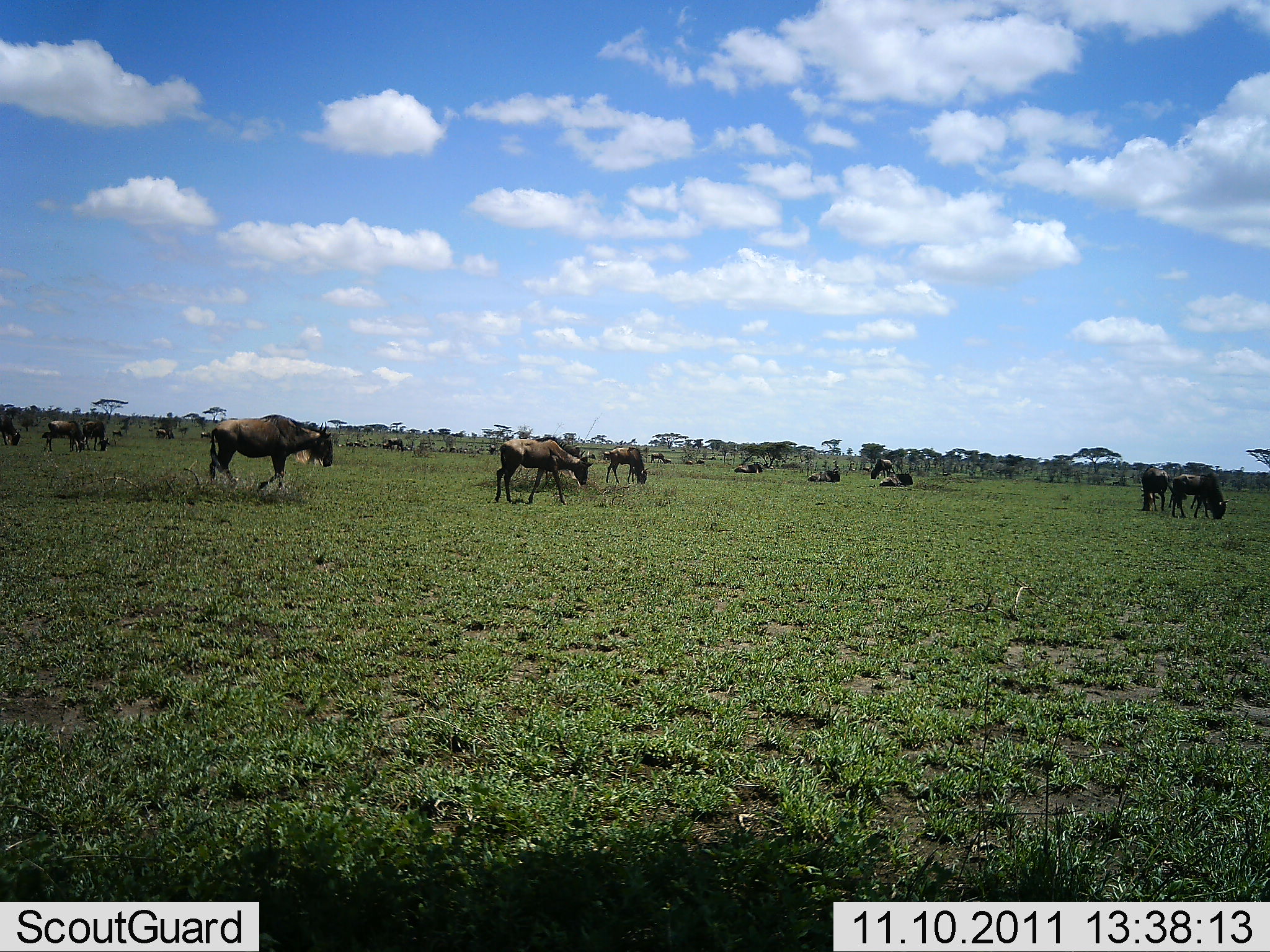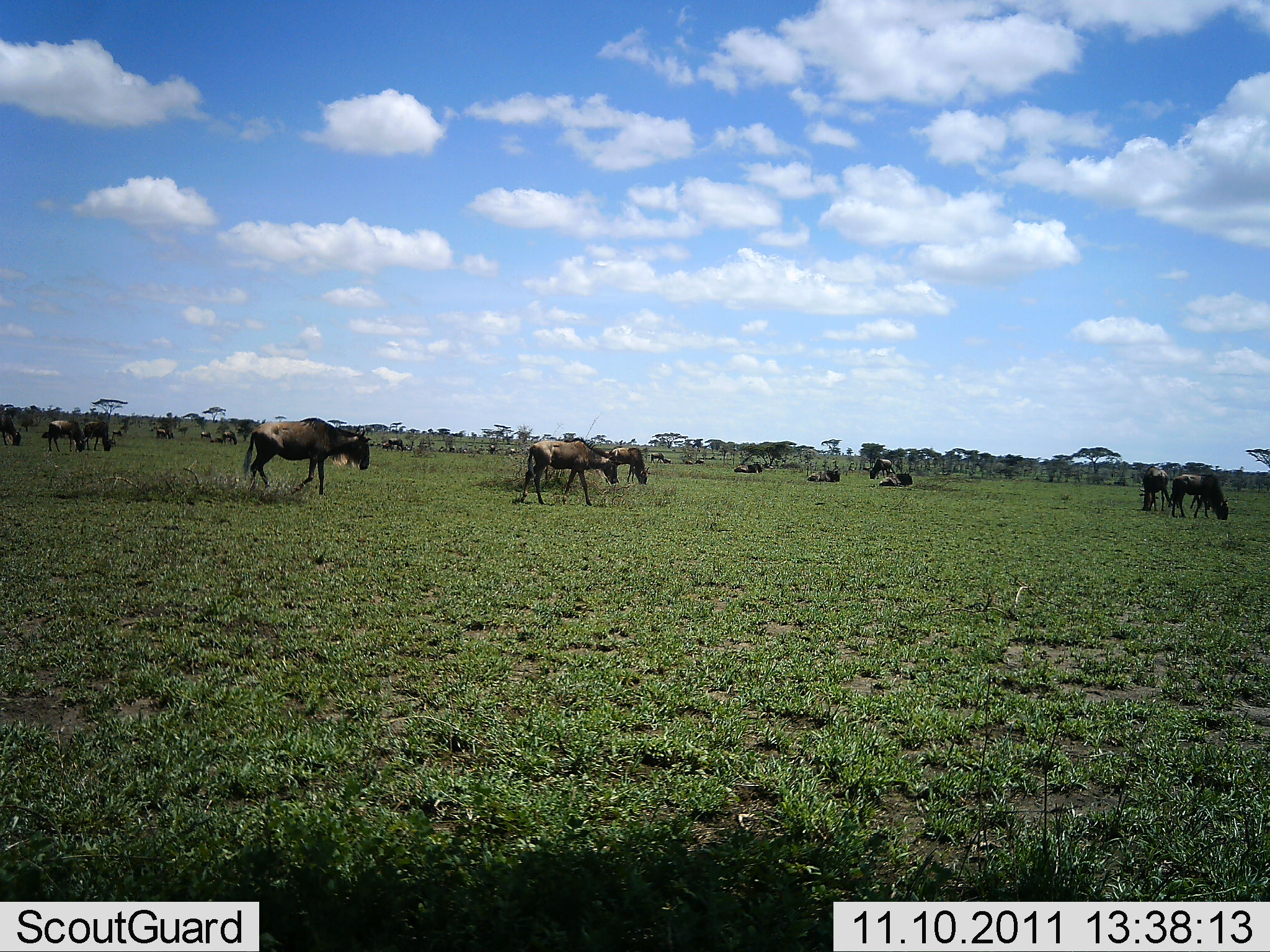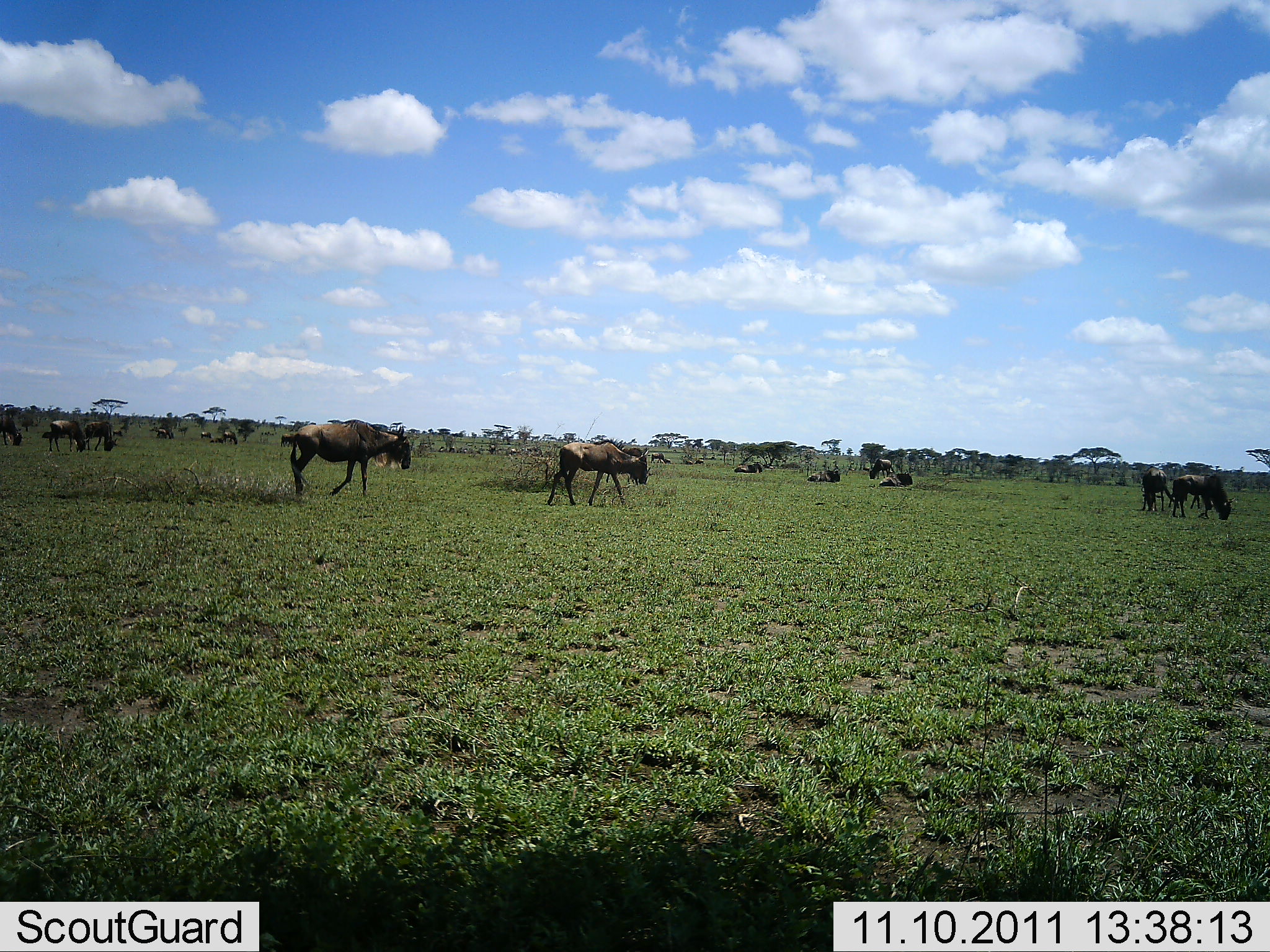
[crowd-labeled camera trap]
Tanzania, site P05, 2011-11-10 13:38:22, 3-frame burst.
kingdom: Animalia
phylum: Chordata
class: Mammalia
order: Artiodactyla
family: Bovidae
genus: Connochaetes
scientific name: Connochaetes taurinus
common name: blue wildebeest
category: wildebeest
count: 11-50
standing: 40%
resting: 30%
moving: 90%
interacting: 10%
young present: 0%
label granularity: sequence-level